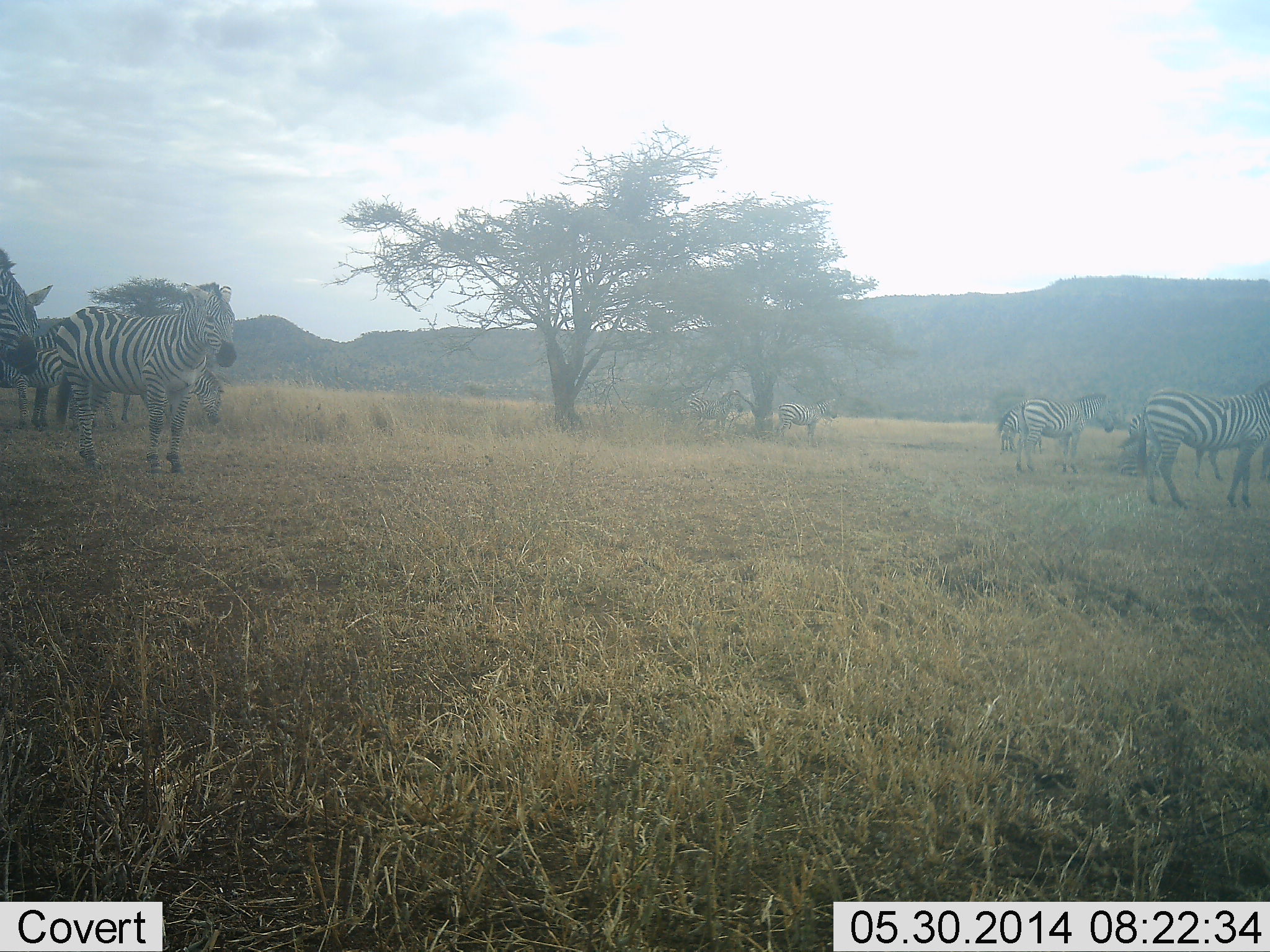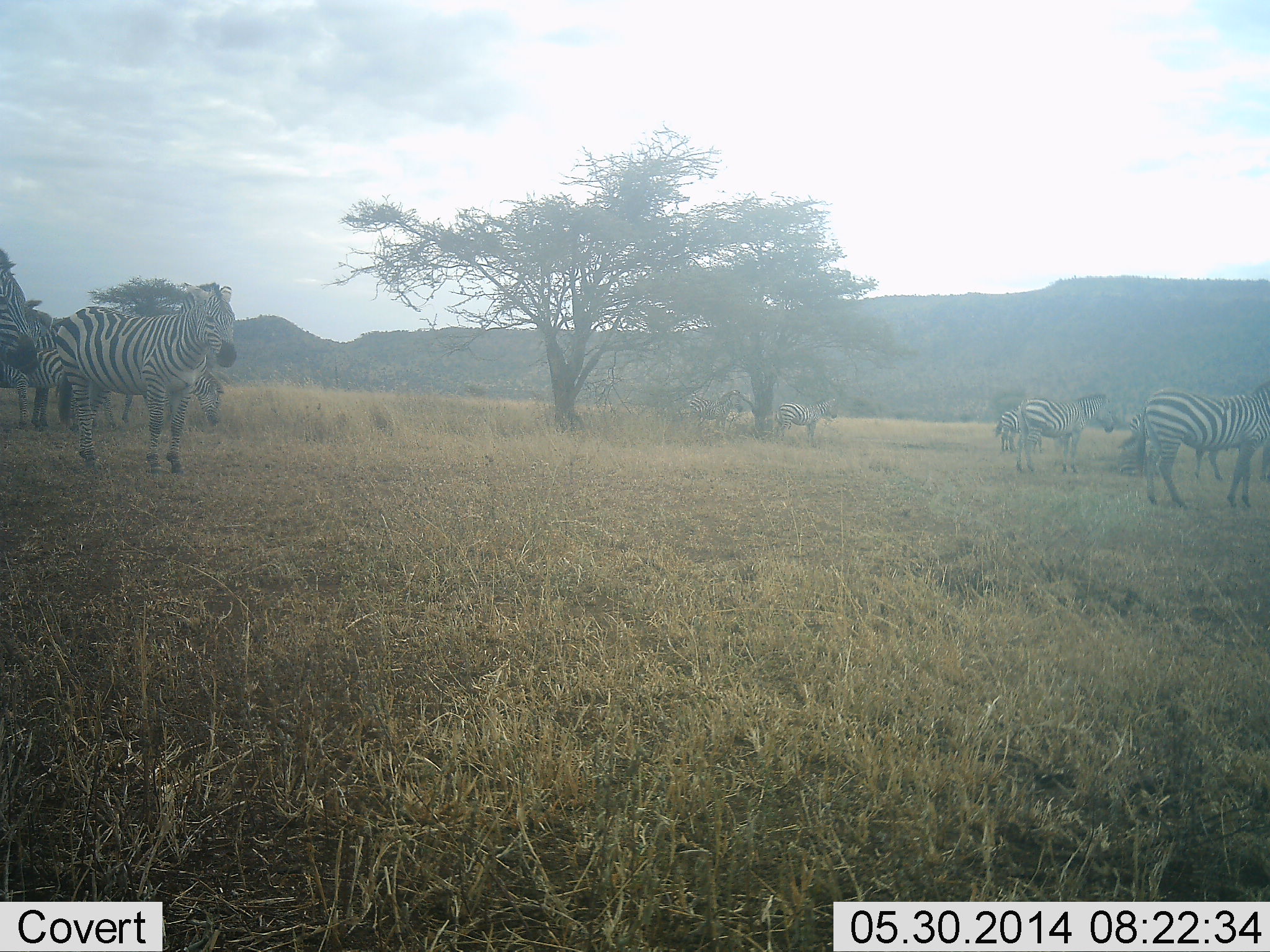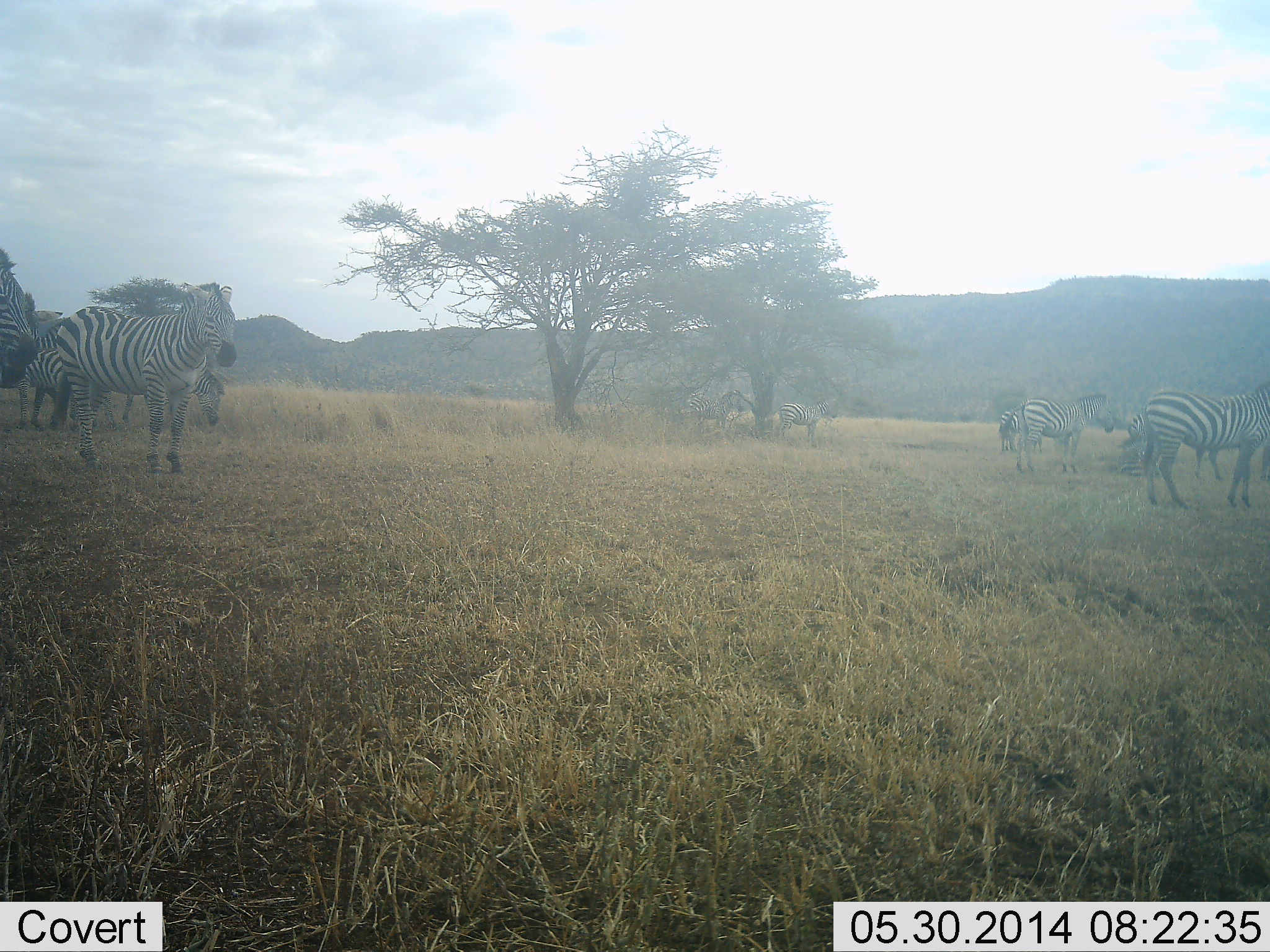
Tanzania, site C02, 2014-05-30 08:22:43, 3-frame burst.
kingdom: Animalia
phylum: Chordata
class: Mammalia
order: Perissodactyla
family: Equidae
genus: Equus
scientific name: Equus quagga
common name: plains zebra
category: zebra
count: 10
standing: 80%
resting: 20%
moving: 0%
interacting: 10%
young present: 0%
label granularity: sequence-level